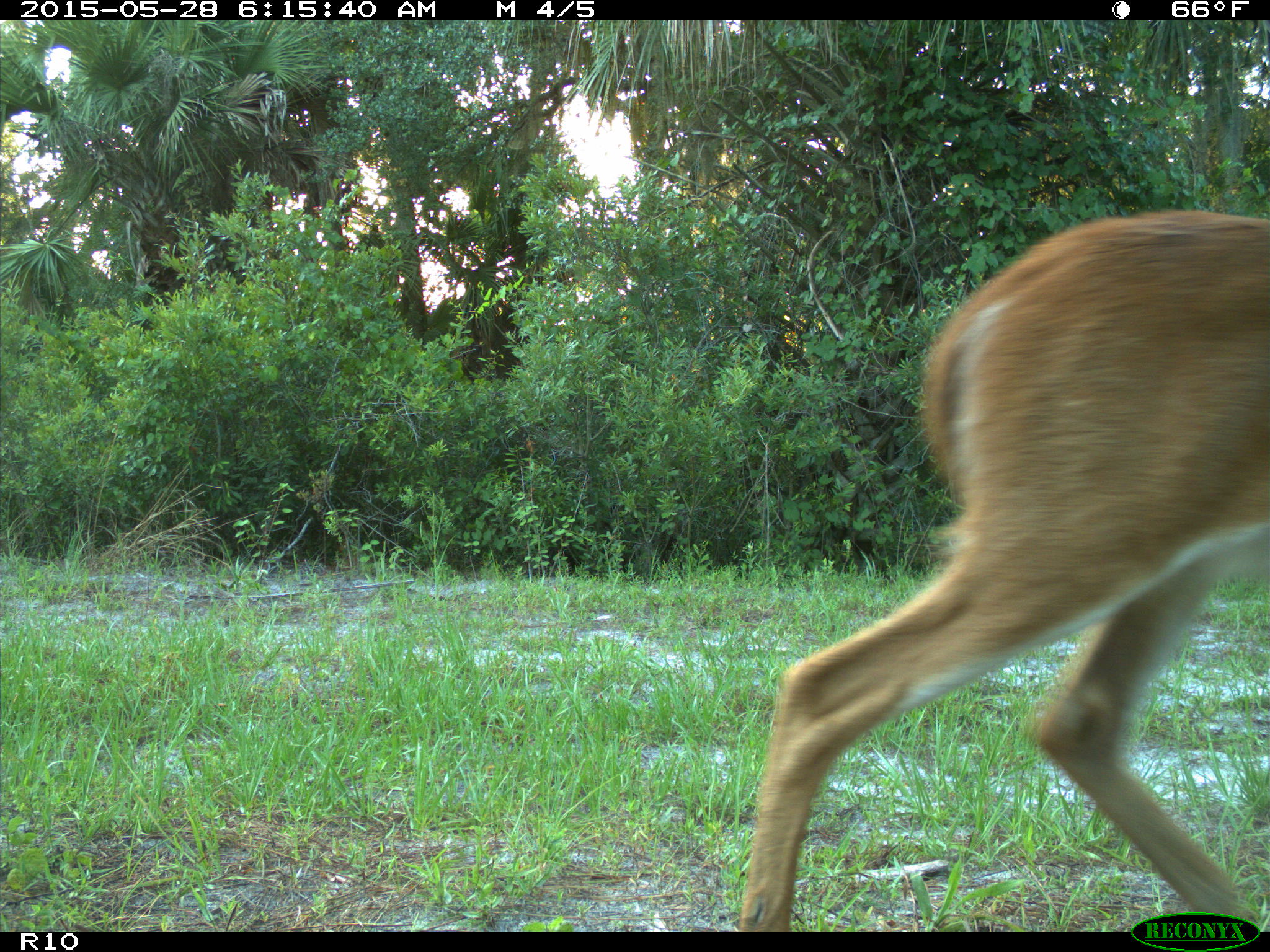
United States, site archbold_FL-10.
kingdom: Animalia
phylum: Chordata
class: Mammalia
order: Artiodactyla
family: Cervidae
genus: Odocoileus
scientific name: Odocoileus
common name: deer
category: unidentified deer